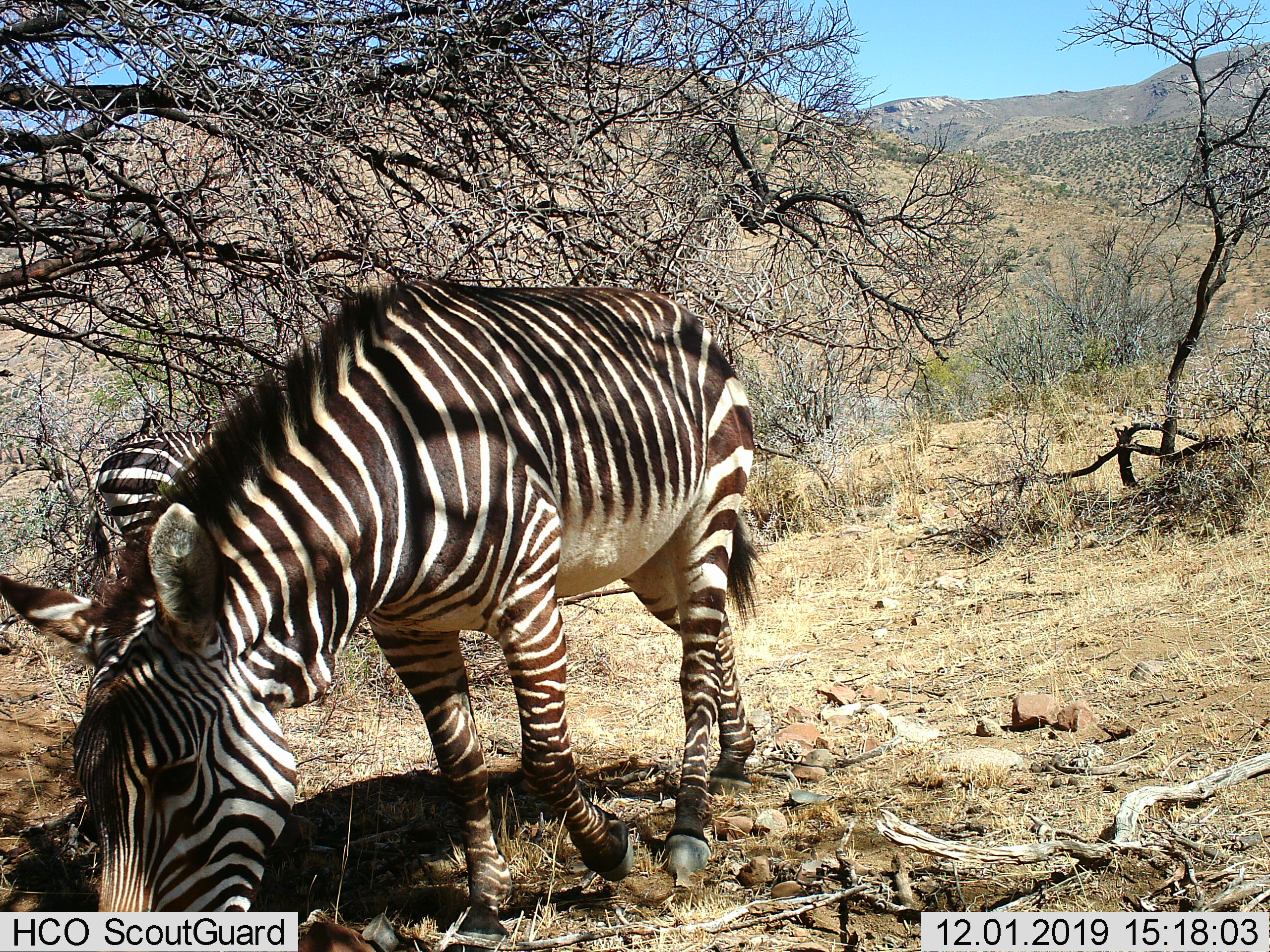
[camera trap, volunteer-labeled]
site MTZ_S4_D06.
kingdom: Animalia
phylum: Chordata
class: Mammalia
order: Perissodactyla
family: Equidae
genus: Equus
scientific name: Equus zebra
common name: mountain zebra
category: zebramountain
Zebramountain (mountain zebra) (Equus zebra), count 2. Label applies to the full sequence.